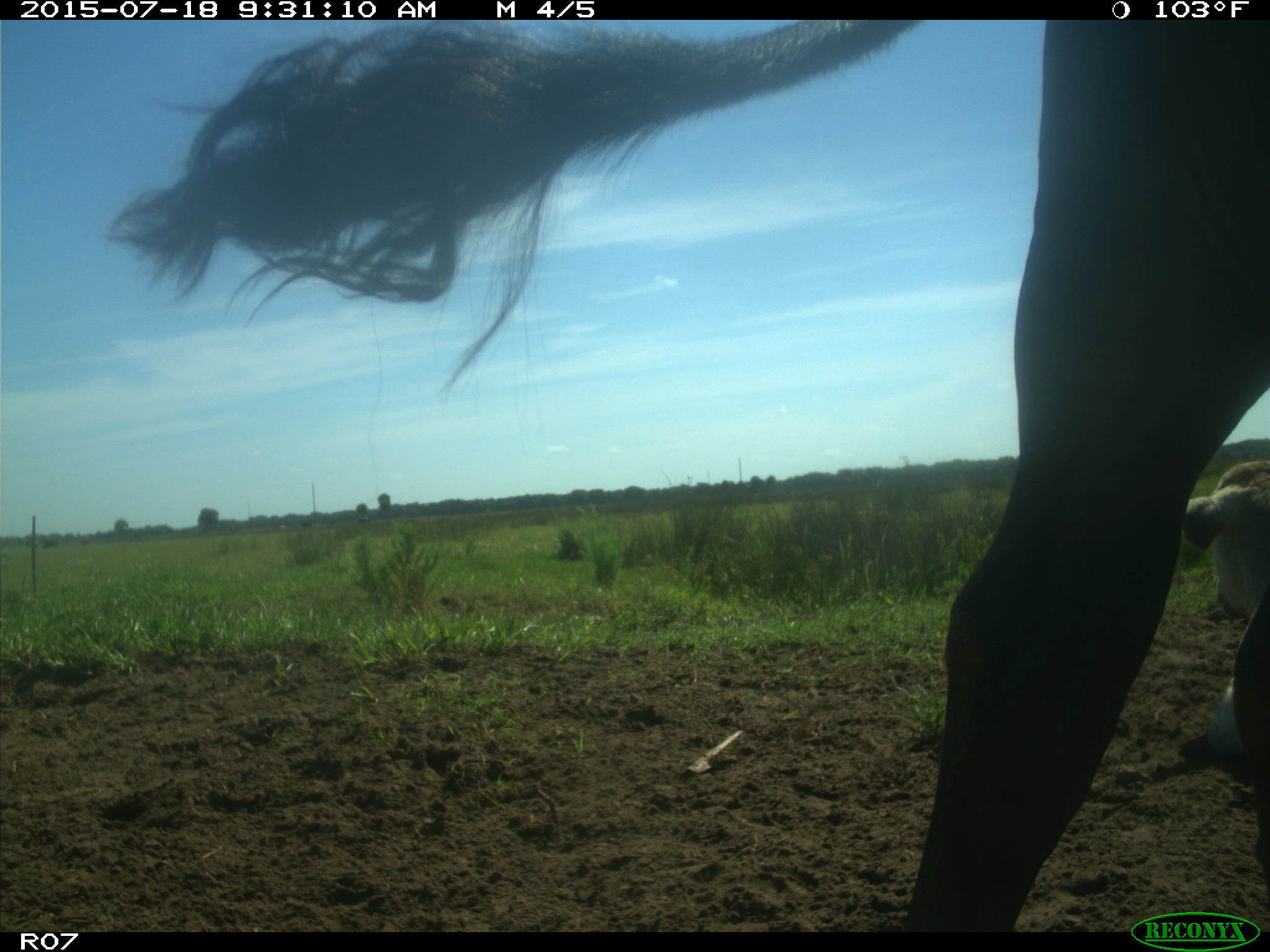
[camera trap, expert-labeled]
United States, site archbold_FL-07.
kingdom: Animalia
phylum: Chordata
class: Mammalia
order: Artiodactyla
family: Bovidae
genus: Bos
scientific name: Bos taurus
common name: domestic cow